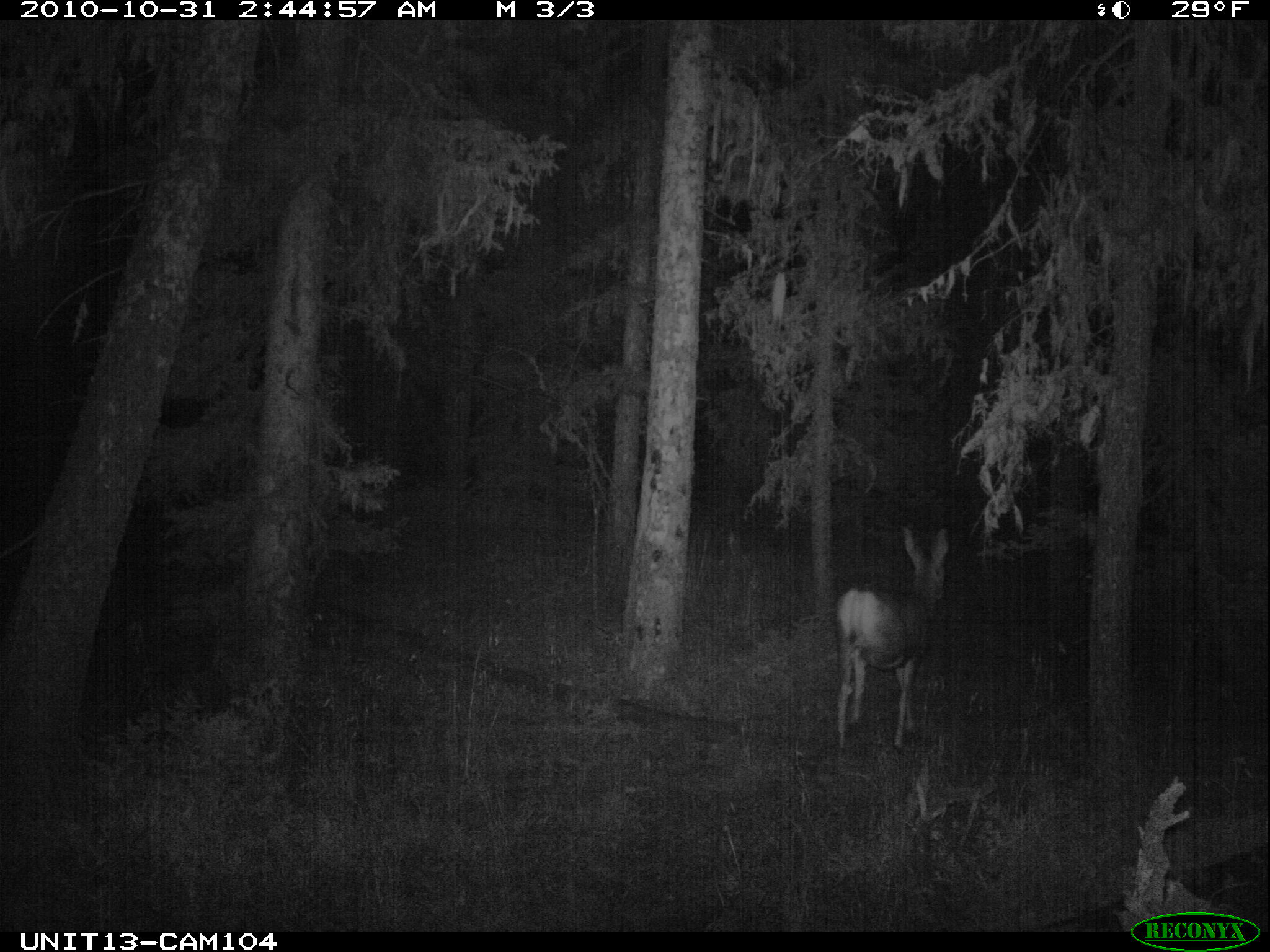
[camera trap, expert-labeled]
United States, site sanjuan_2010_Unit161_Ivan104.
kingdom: Animalia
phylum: Chordata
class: Mammalia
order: Artiodactyla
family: Cervidae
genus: Odocoileus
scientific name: Odocoileus hemionus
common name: mule deer